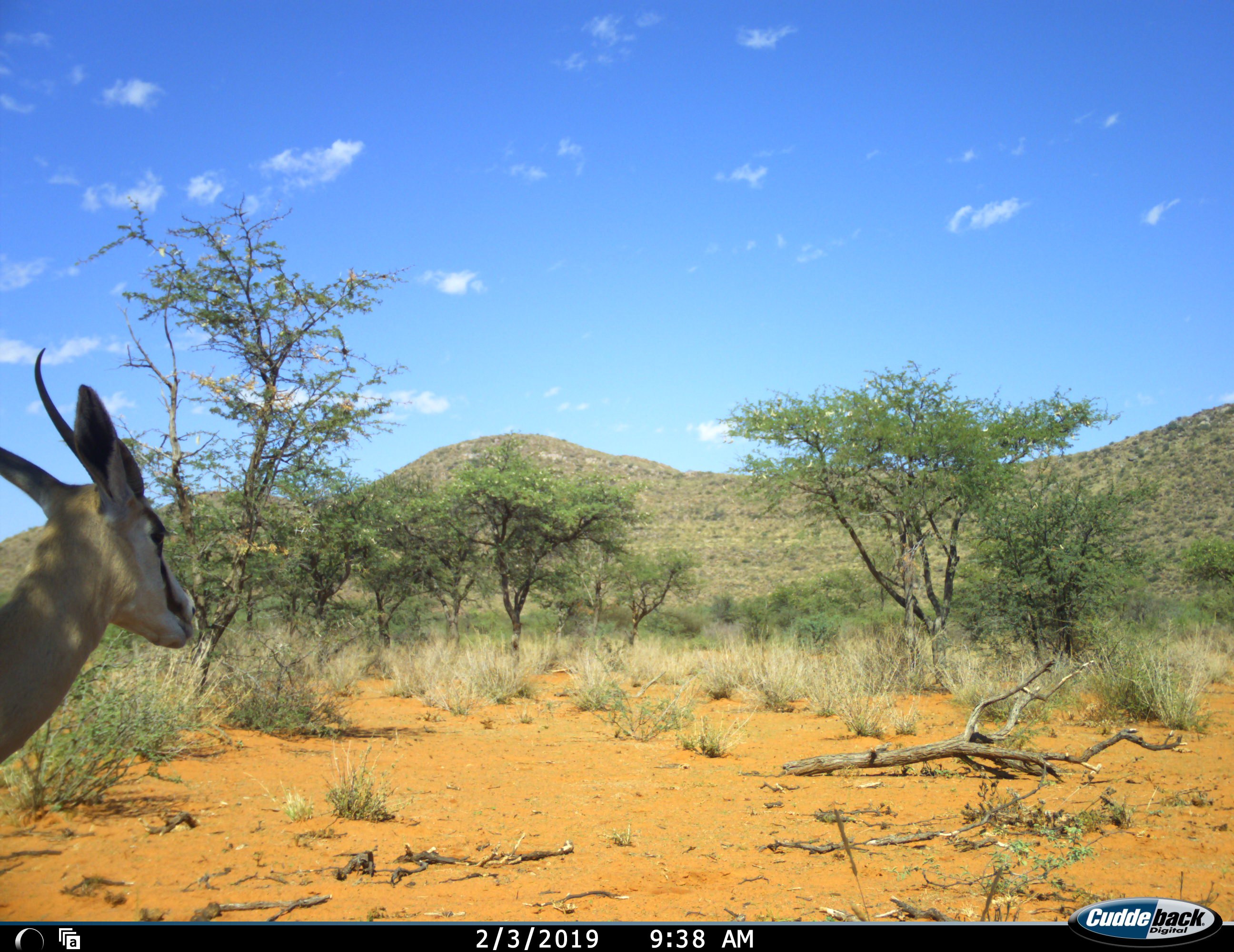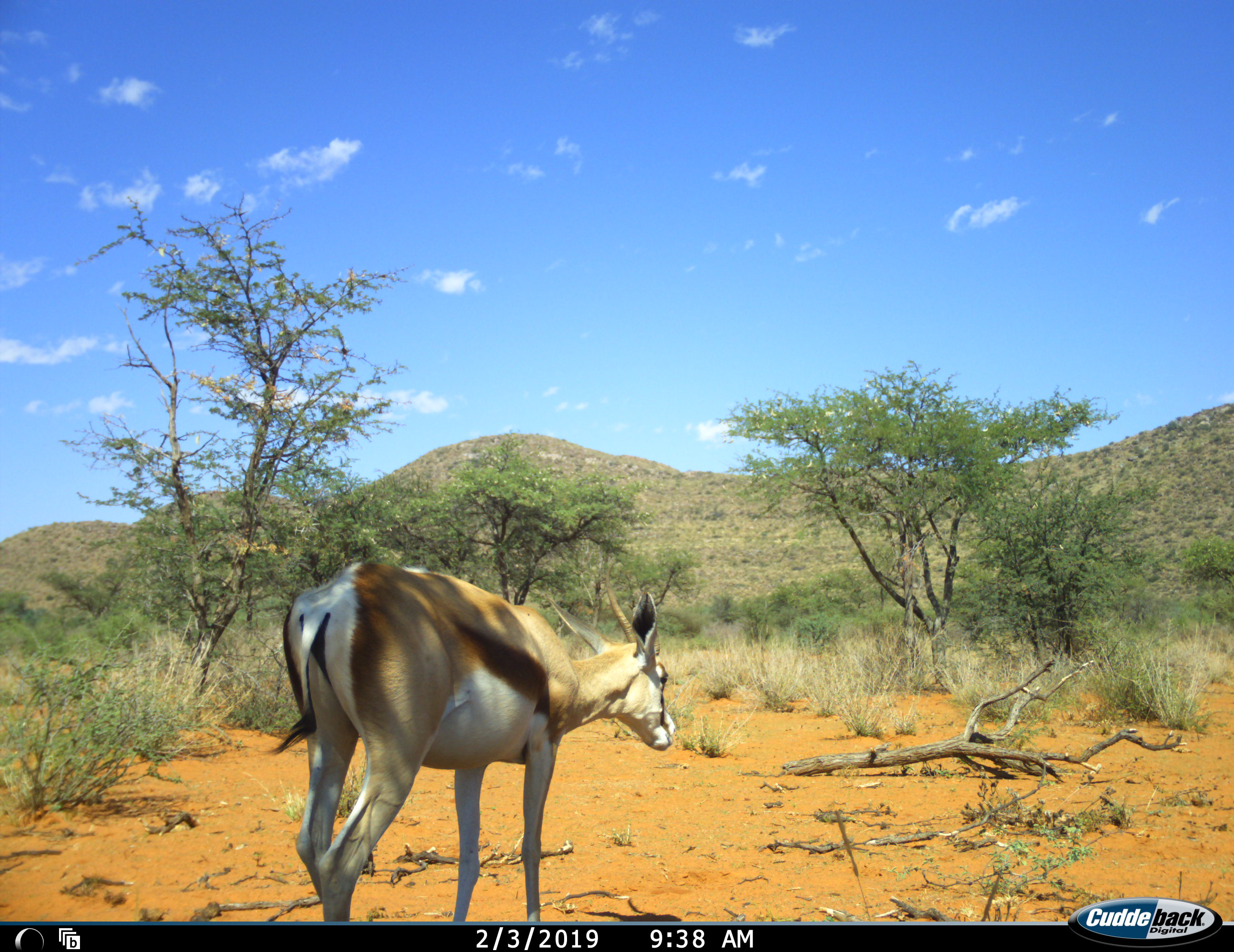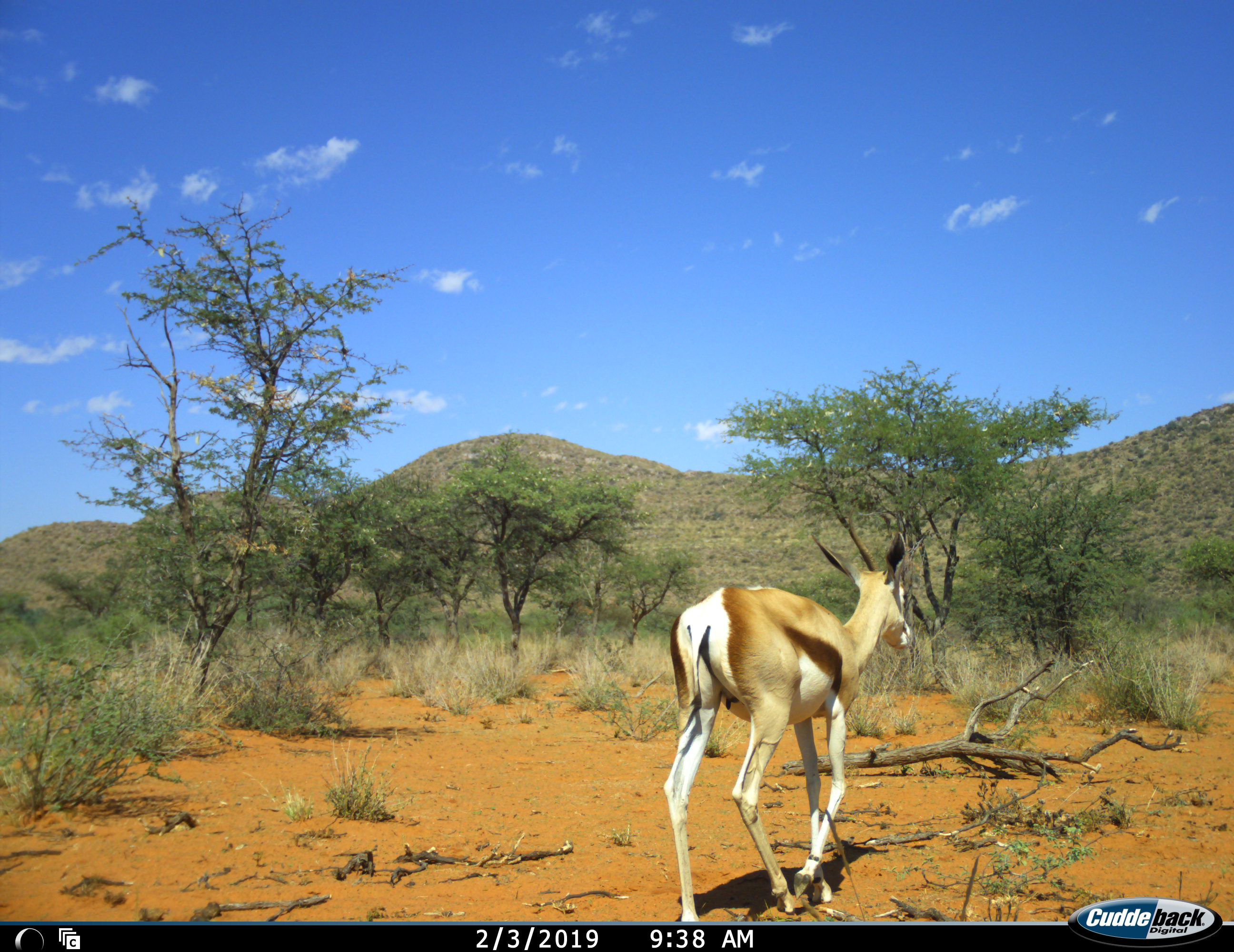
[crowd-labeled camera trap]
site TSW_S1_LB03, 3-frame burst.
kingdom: Animalia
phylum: Chordata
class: Mammalia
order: Artiodactyla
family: Bovidae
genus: Antidorcas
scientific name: Antidorcas marsupialis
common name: springbok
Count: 1.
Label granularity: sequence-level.